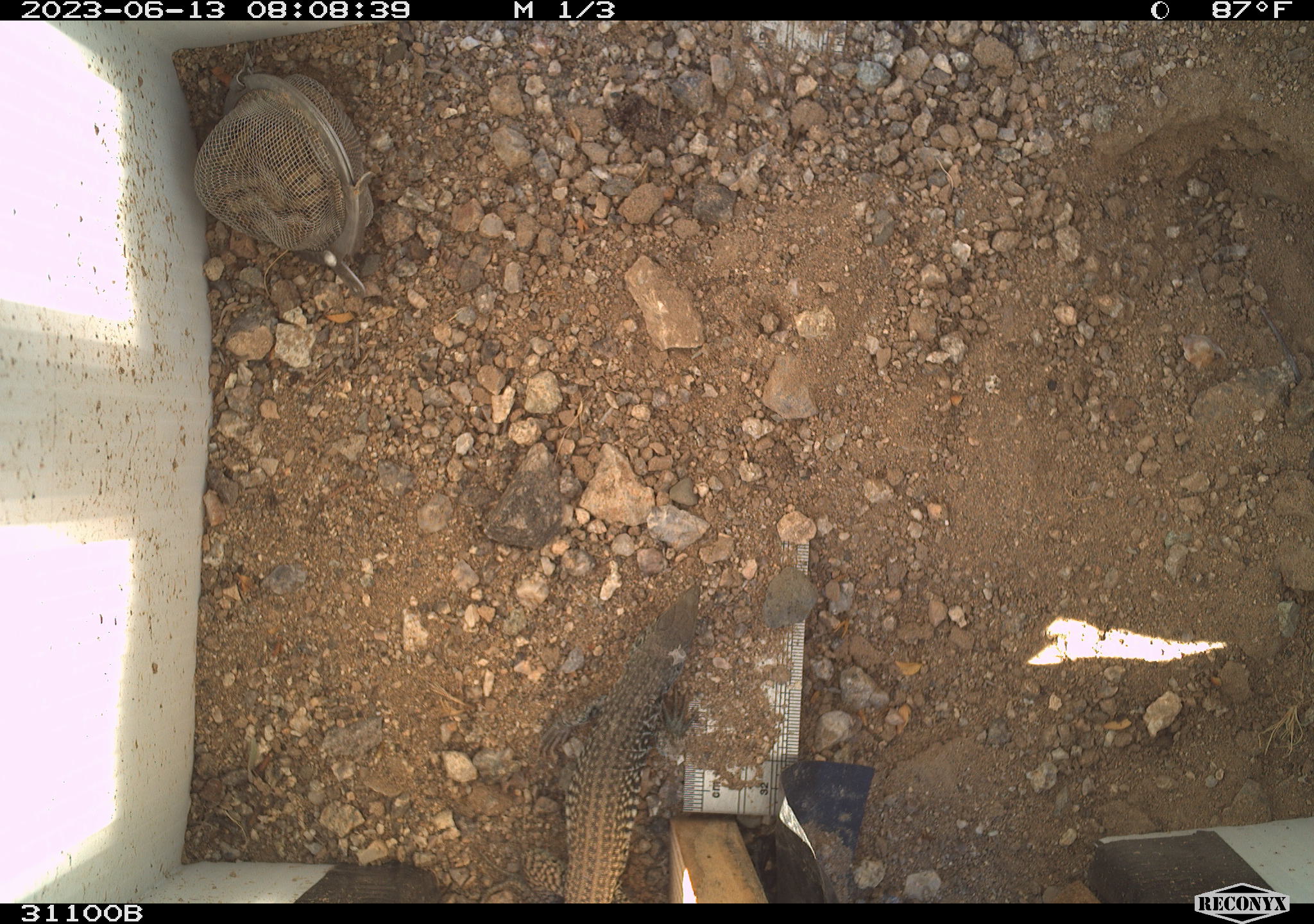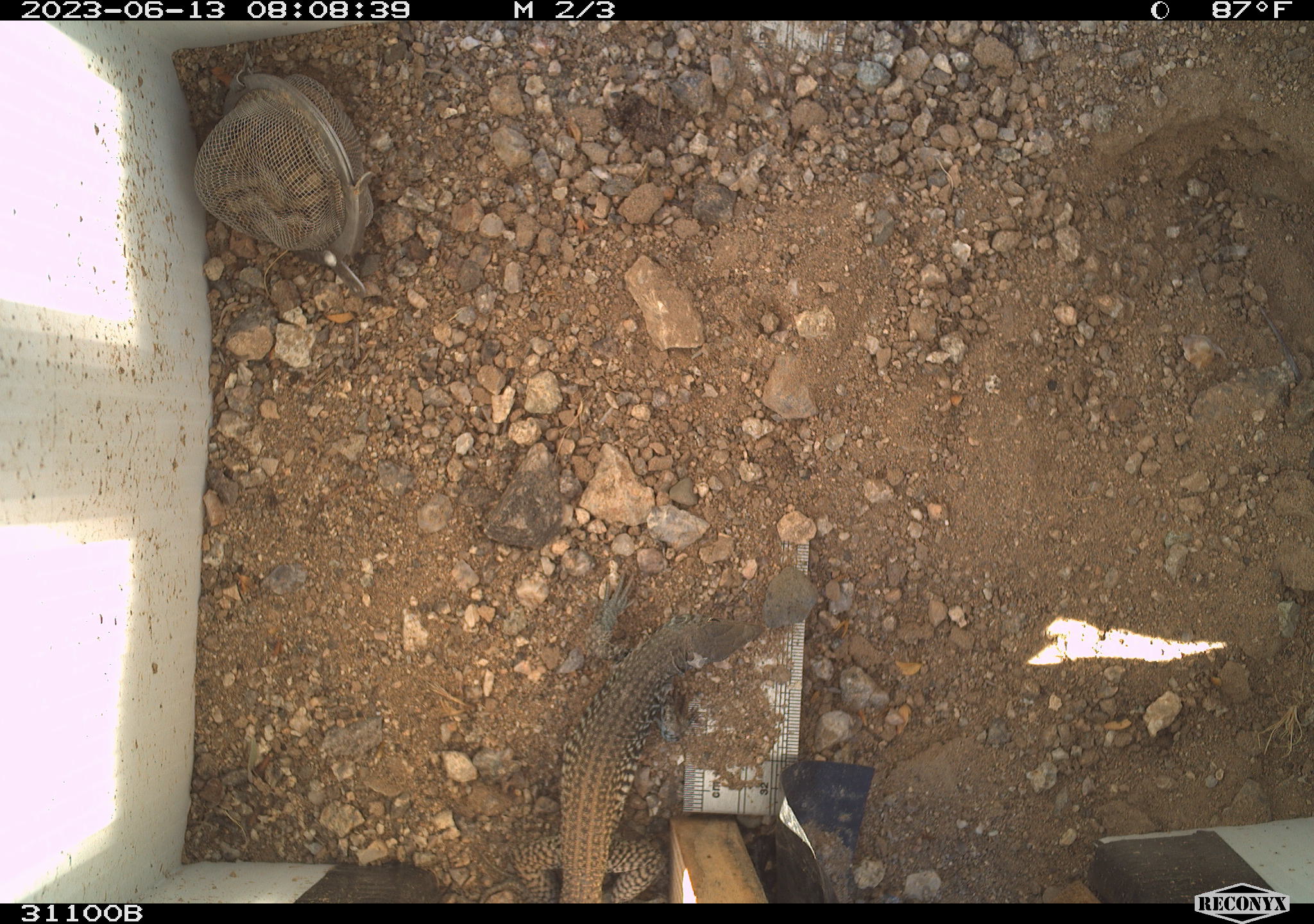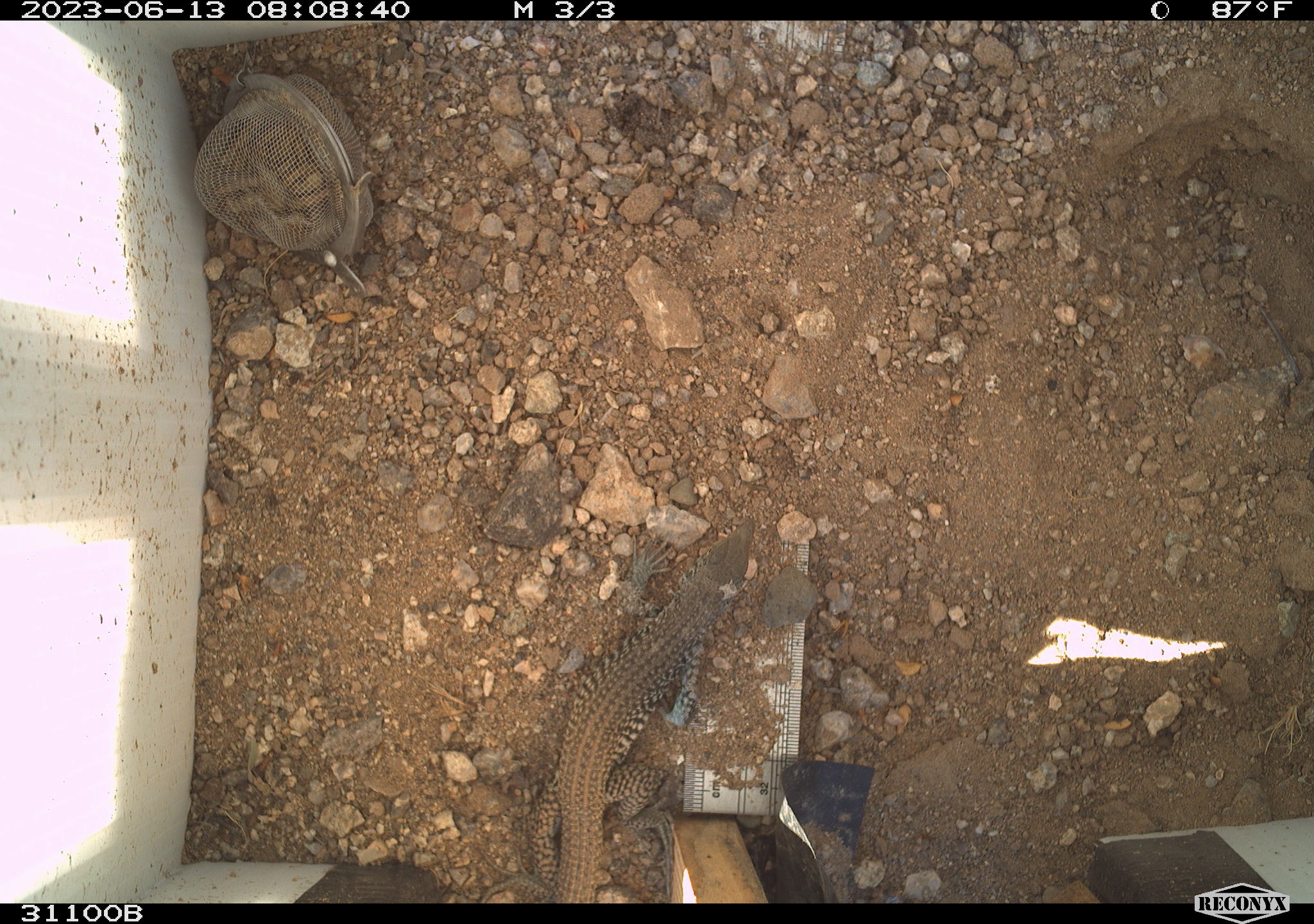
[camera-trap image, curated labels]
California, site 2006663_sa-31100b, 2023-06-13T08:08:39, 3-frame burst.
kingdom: Animalia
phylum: Chordata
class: Reptilia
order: Squamata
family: Teiidae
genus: Aspidoscelis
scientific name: Aspidoscelis tigris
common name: western whiptail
Western whiptail (Aspidoscelis tigris).